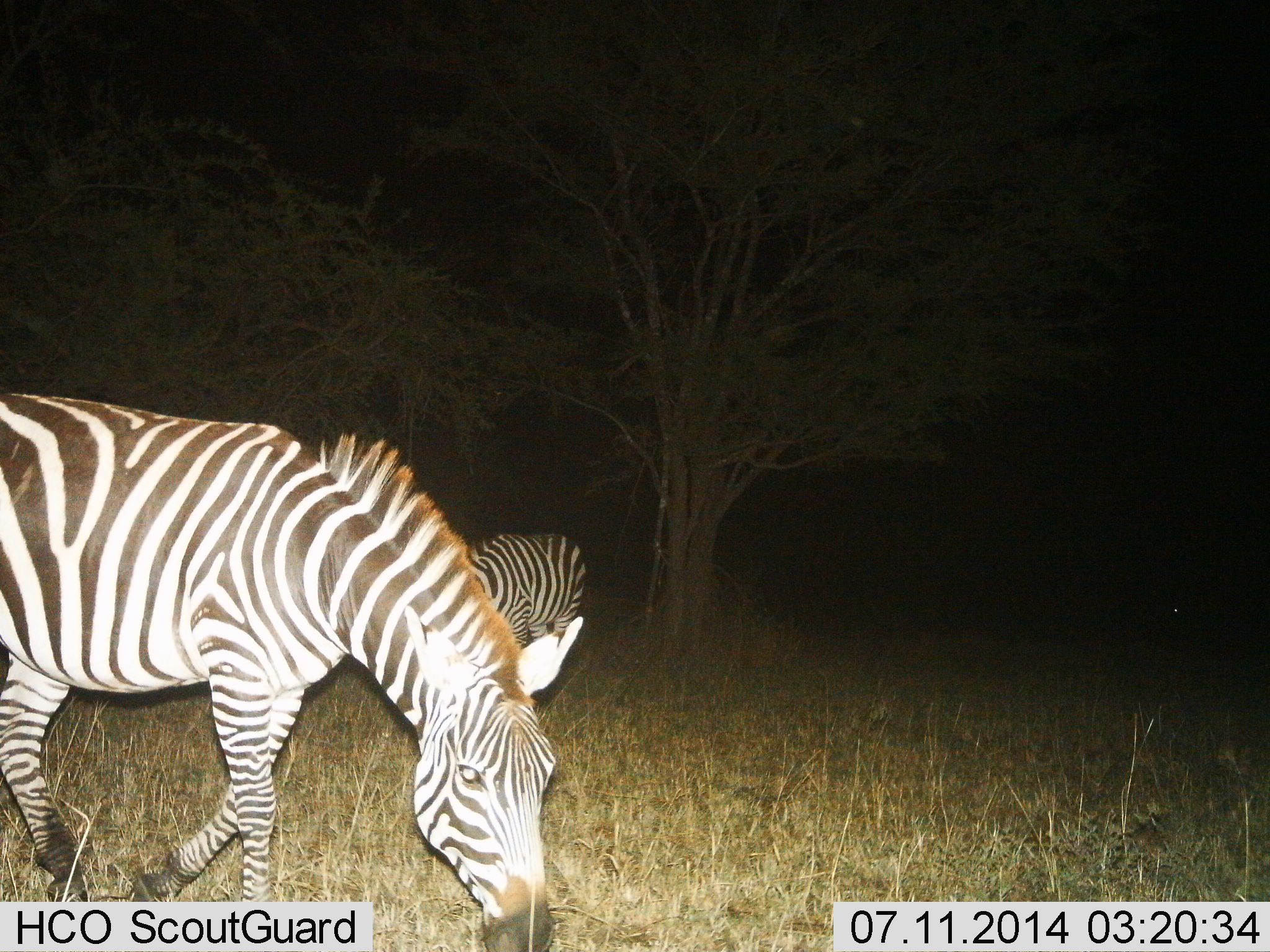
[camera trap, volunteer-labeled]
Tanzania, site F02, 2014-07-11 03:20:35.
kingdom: Animalia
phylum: Chordata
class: Mammalia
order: Perissodactyla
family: Equidae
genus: Equus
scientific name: Equus quagga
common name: plains zebra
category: zebra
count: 2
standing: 20%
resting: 0%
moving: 0%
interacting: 0%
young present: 0%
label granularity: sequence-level